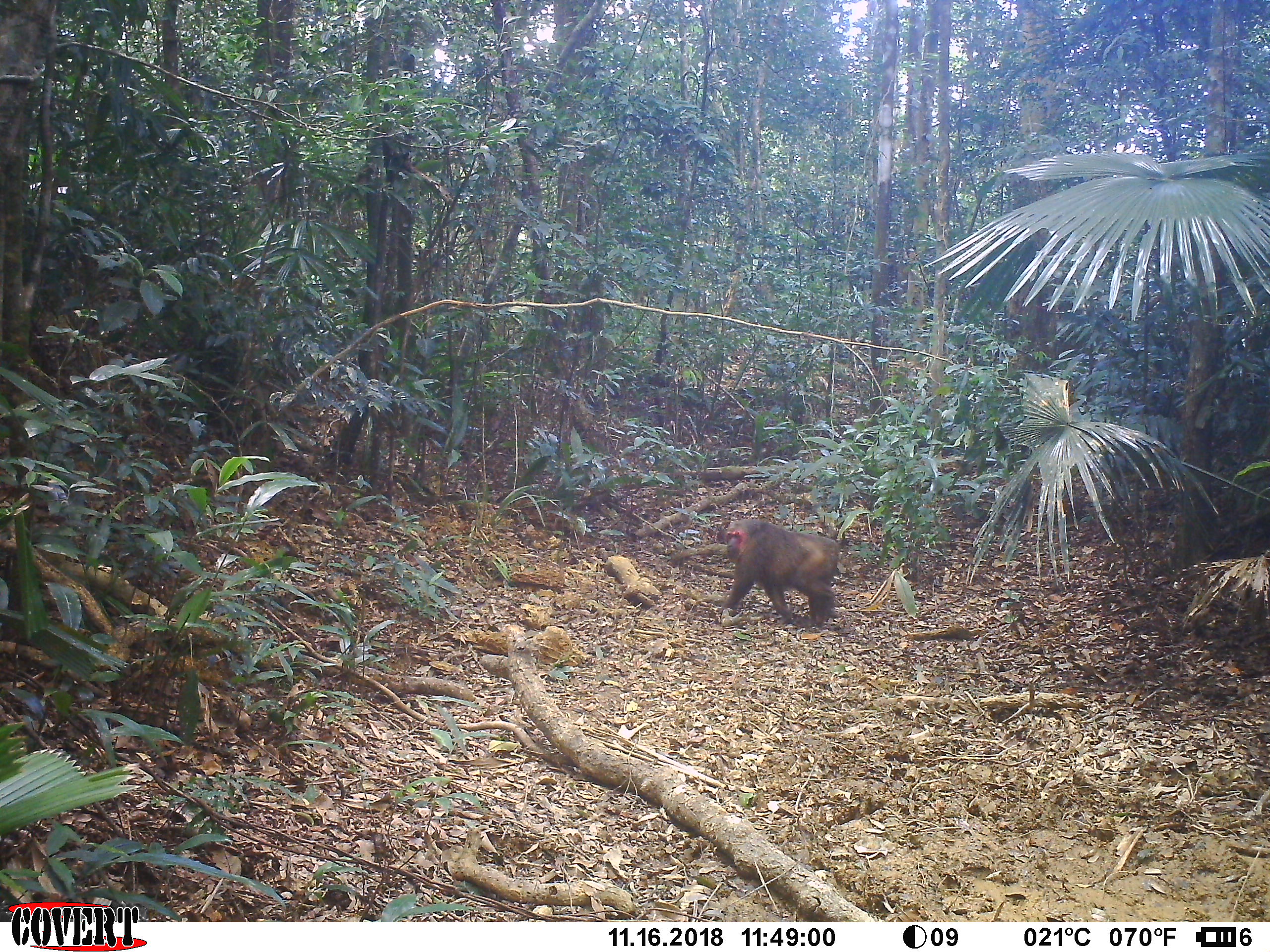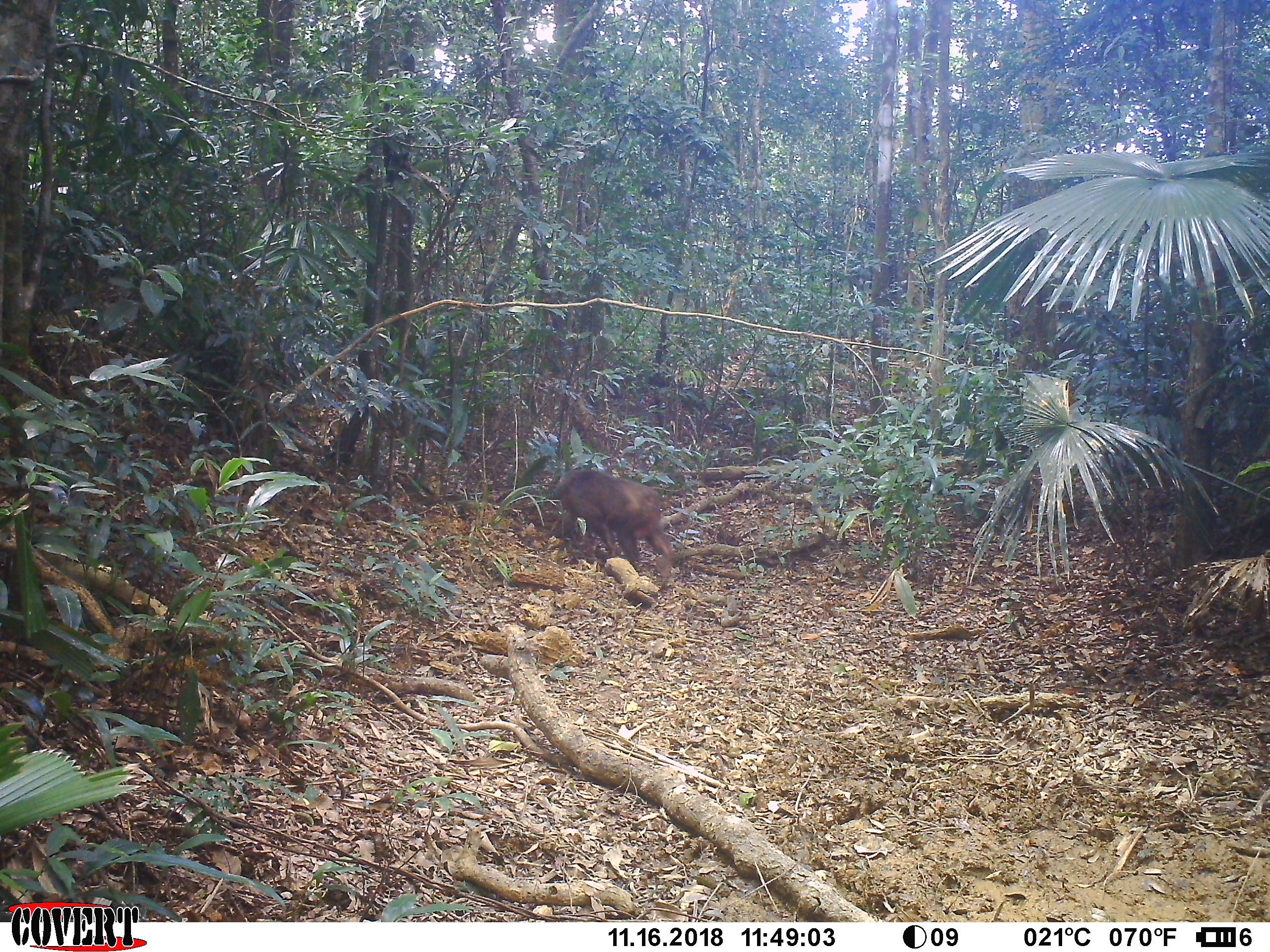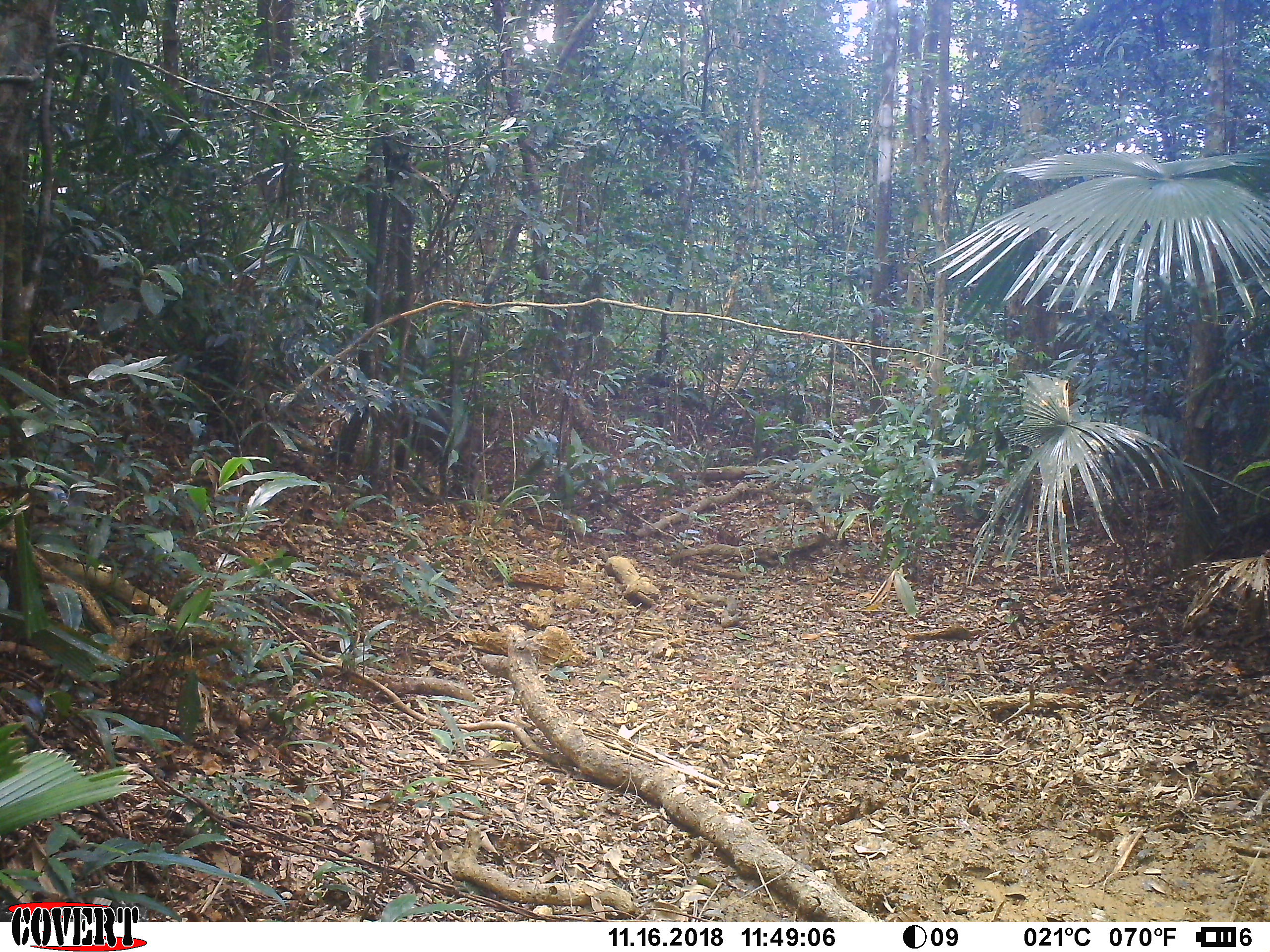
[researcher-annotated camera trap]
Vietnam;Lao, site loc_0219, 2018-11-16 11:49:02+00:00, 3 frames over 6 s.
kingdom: Animalia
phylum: Chordata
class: Mammalia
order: Primates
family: Cercopithecidae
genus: Macaca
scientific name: Macaca arctoides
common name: stump-tailed macaque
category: stump tailed macaque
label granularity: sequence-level